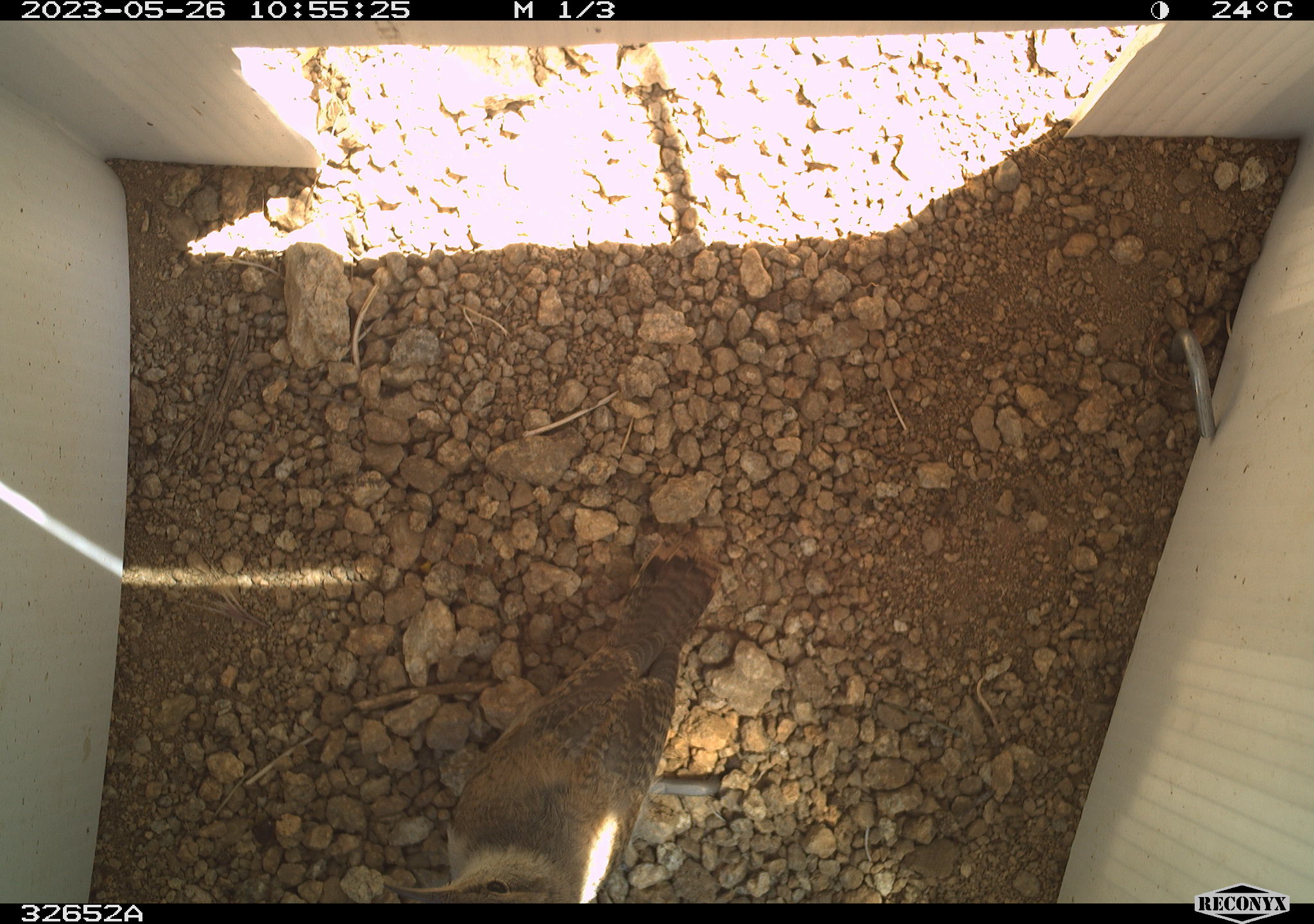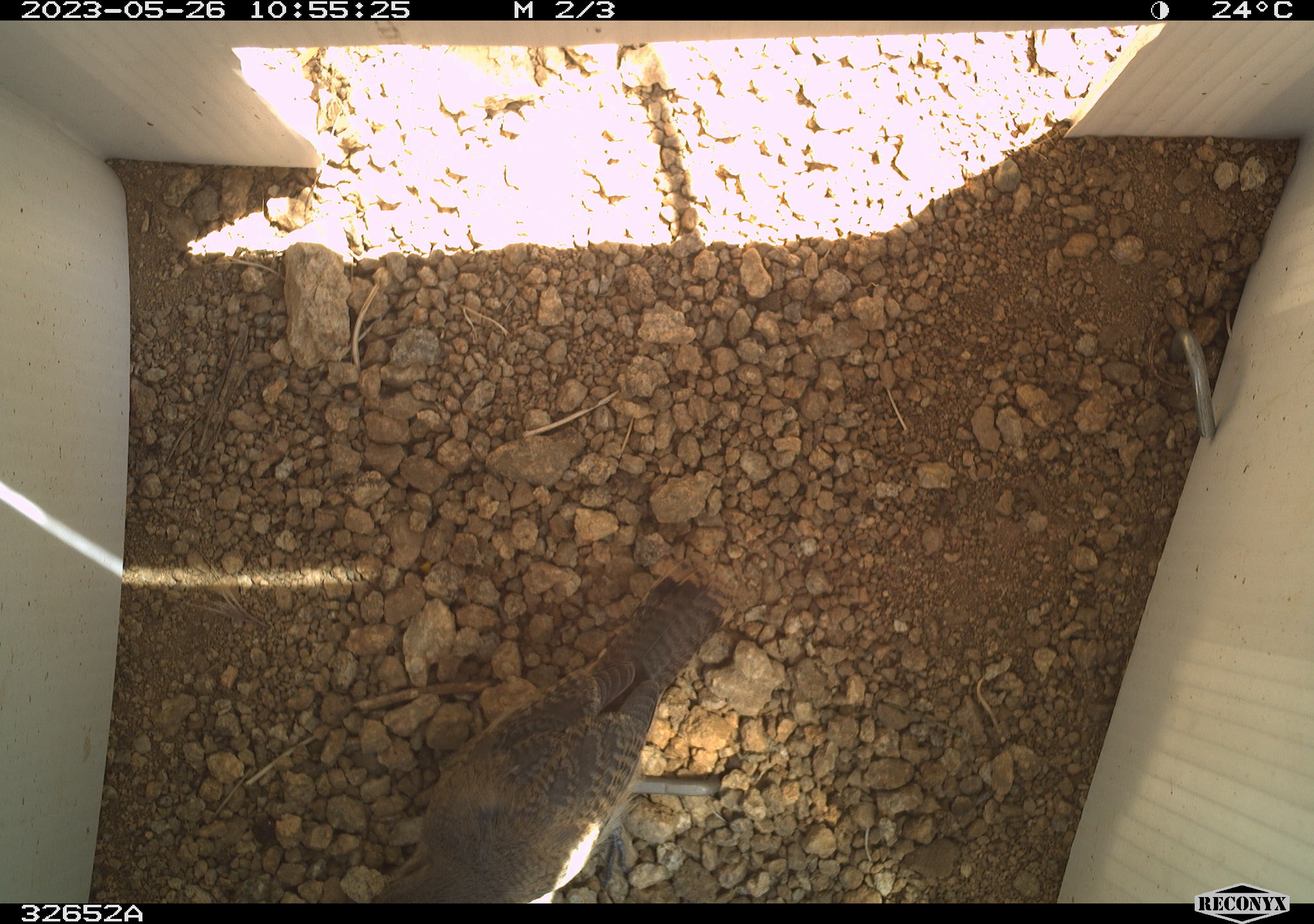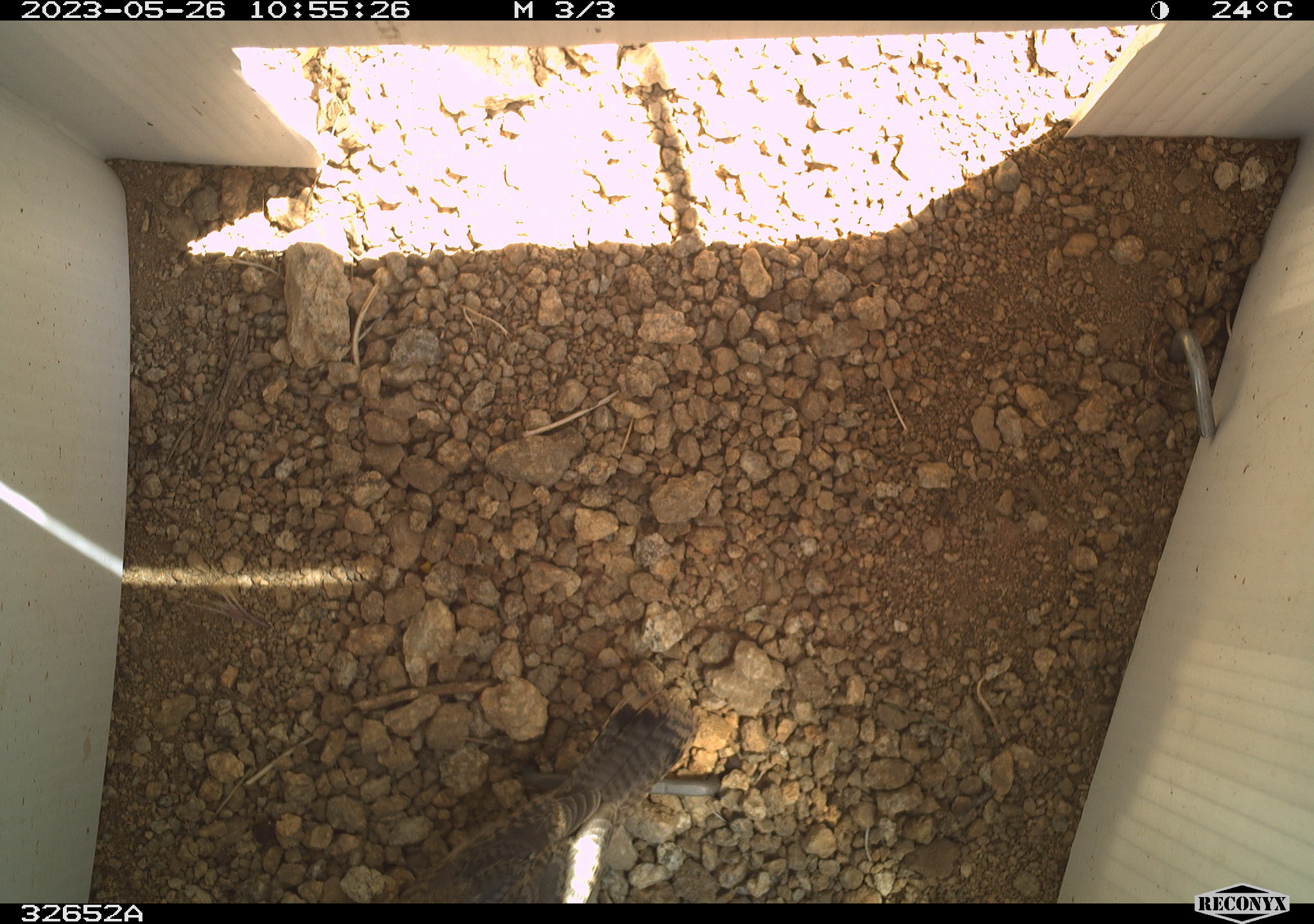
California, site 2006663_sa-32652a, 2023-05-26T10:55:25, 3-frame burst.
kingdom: Animalia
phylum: Chordata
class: Aves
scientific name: Aves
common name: bird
Bird (Aves).